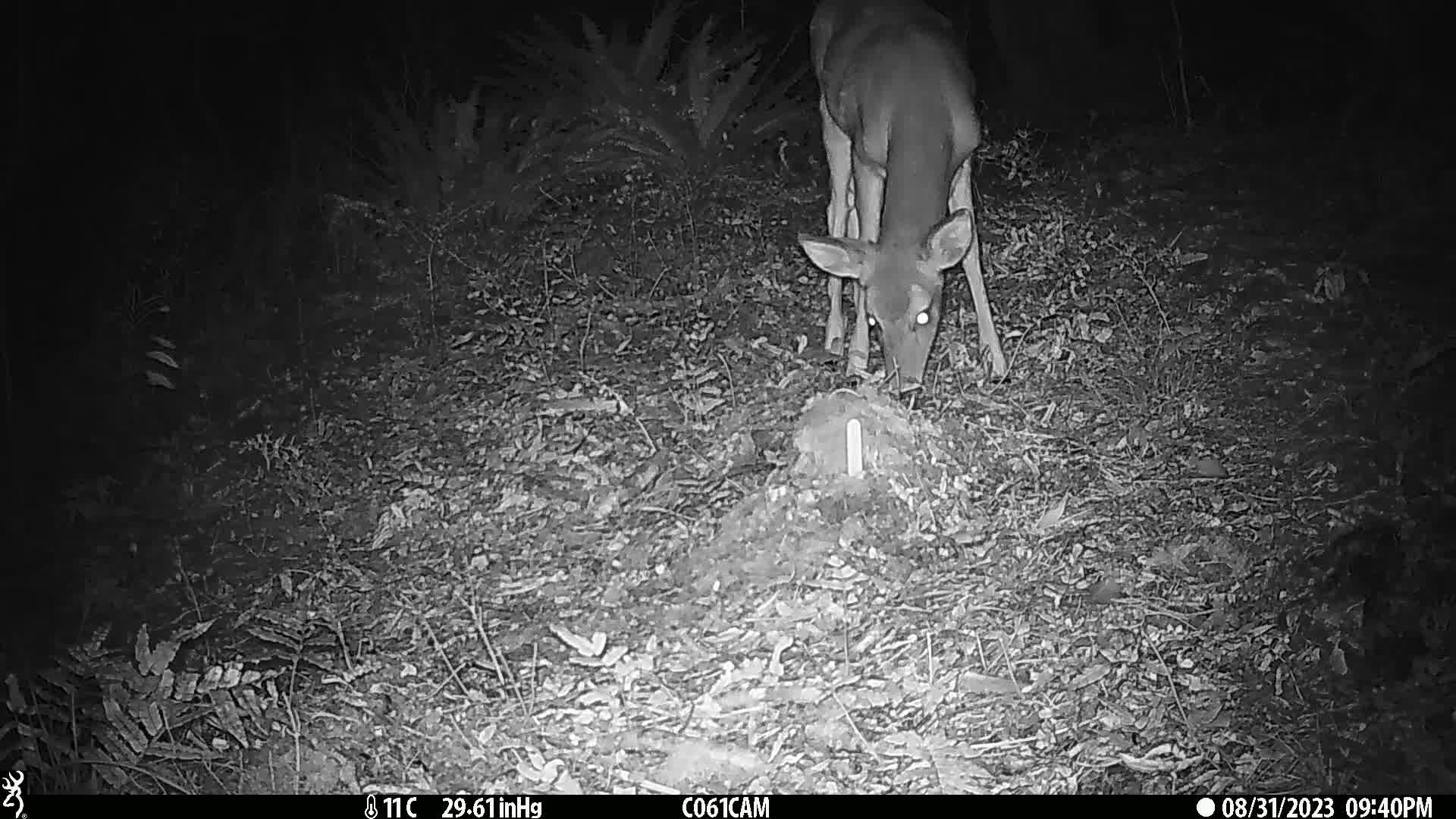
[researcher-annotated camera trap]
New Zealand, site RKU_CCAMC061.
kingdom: Animalia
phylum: Chordata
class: Mammalia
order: Artiodactyla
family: Cervidae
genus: Odocoileus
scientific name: Odocoileus virginianus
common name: white-tailed deer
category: white tailed deer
White tailed deer (white-tailed deer) (Odocoileus virginianus).